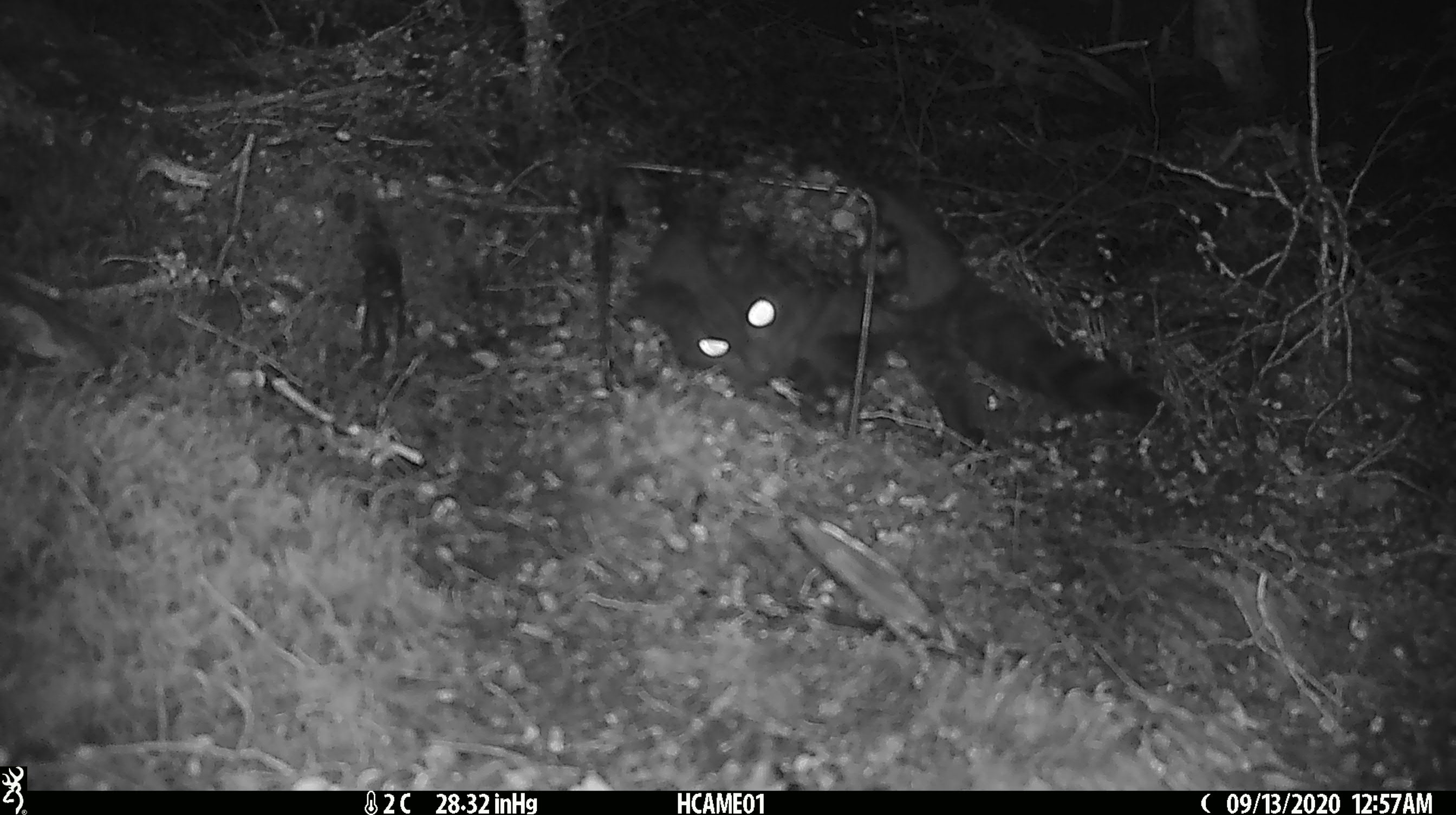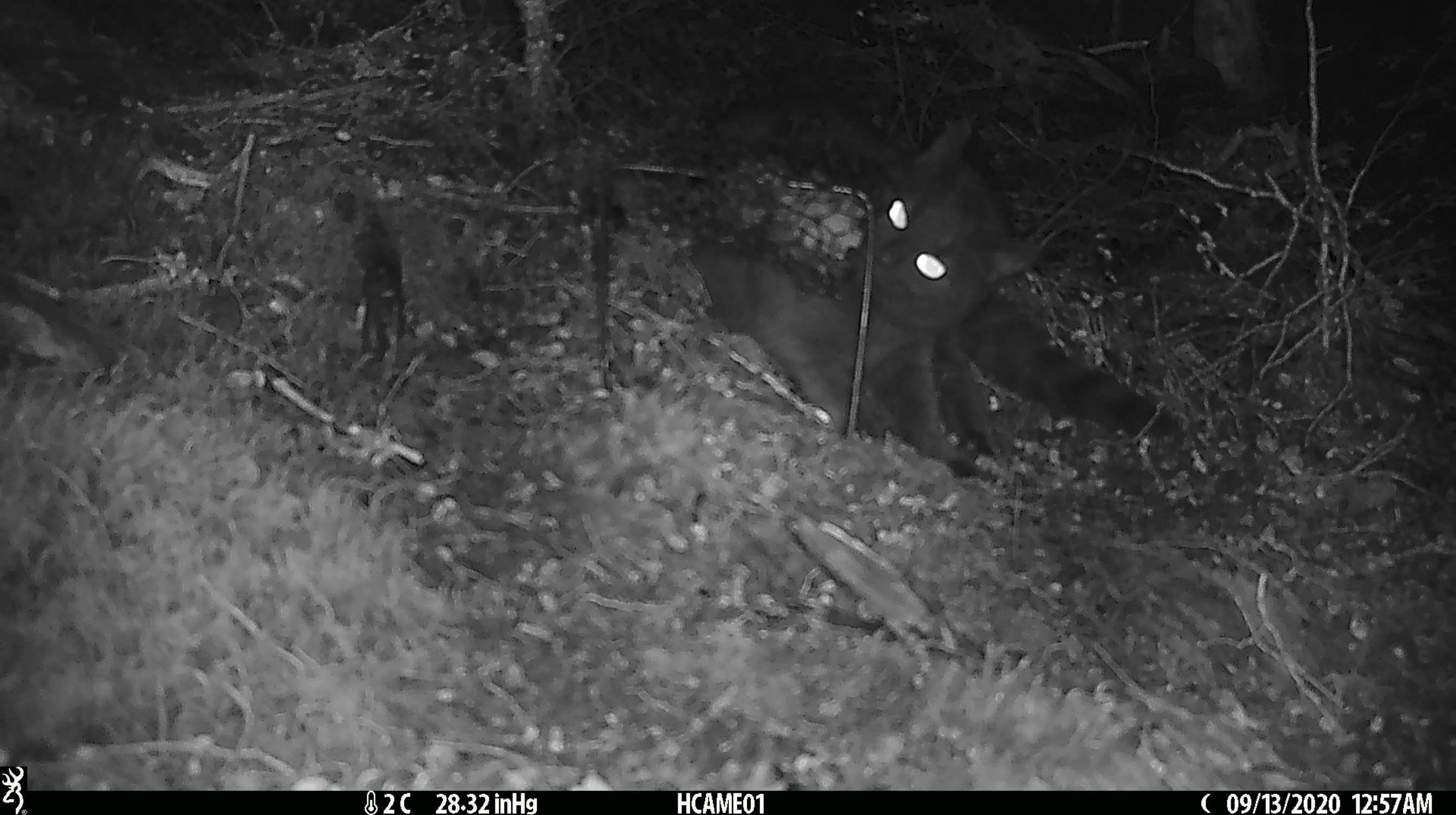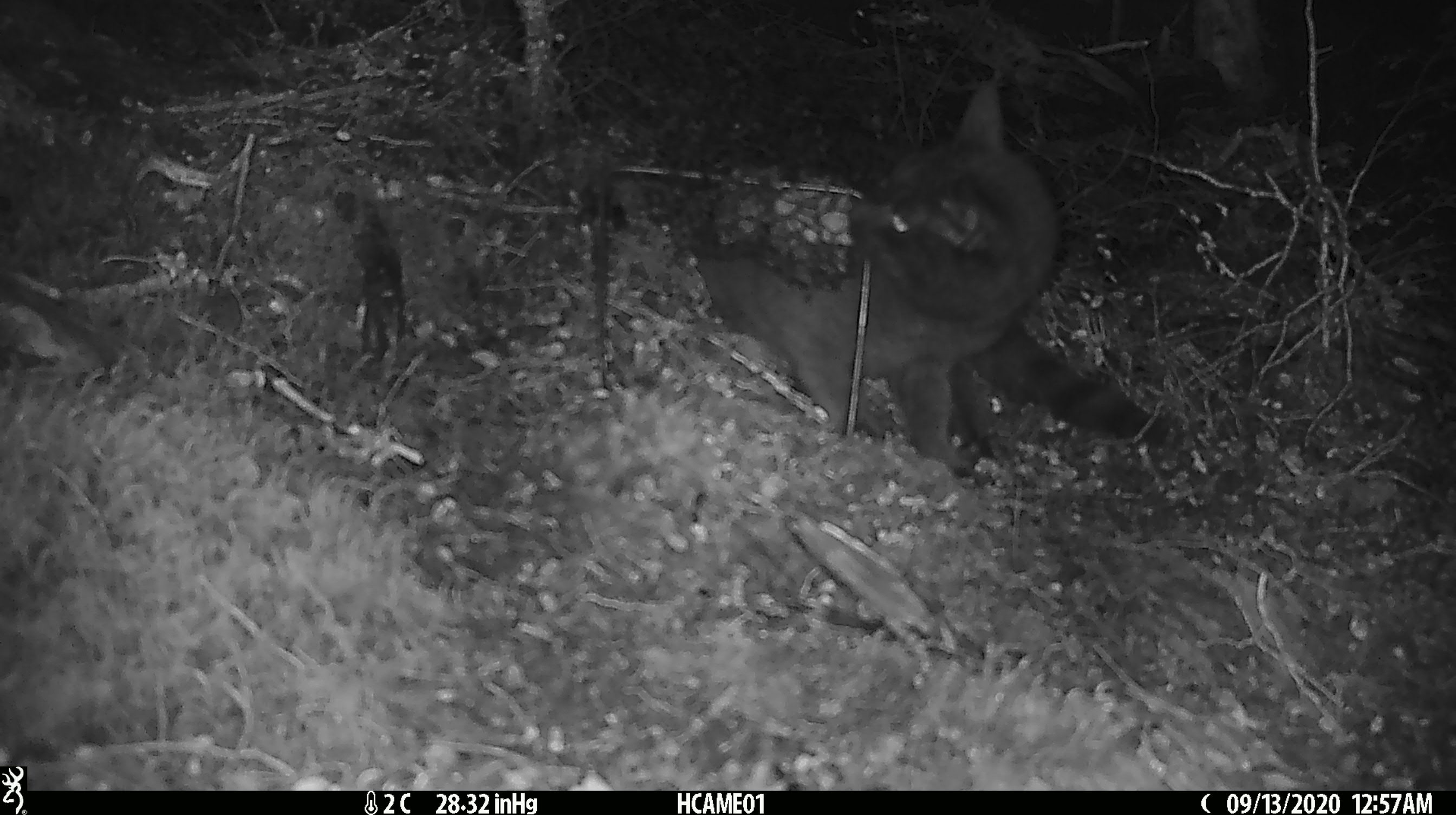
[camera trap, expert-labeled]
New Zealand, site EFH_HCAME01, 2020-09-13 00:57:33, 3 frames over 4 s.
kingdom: Animalia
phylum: Chordata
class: Mammalia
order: Carnivora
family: Felidae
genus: Felis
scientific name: Felis catus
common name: domestic cat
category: cat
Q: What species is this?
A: Cat (domestic cat) (Felis catus).